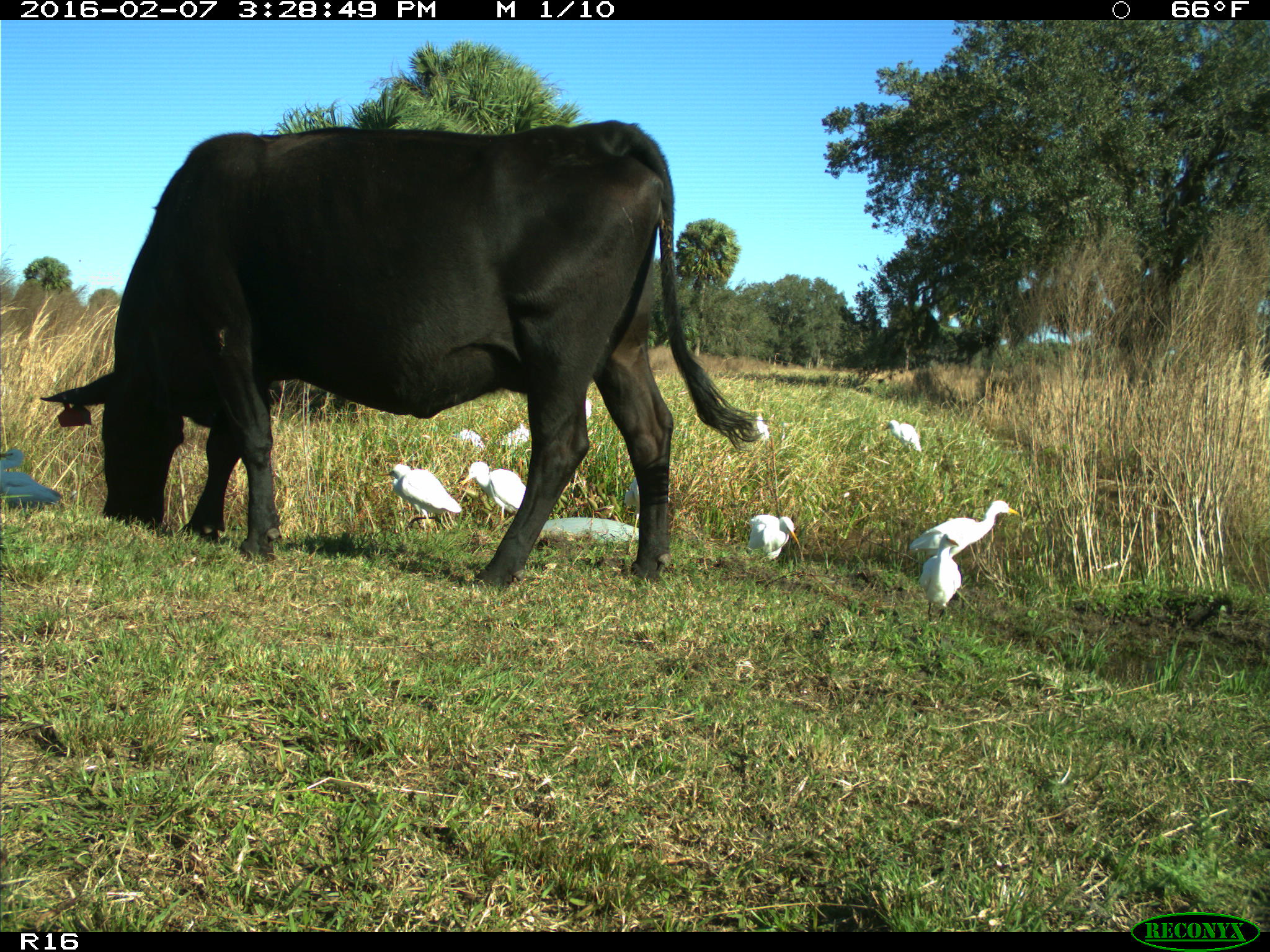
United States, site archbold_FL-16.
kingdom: Animalia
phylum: Chordata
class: Mammalia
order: Artiodactyla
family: Bovidae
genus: Bos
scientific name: Bos taurus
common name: domestic cow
Bos taurus (domestic cow).